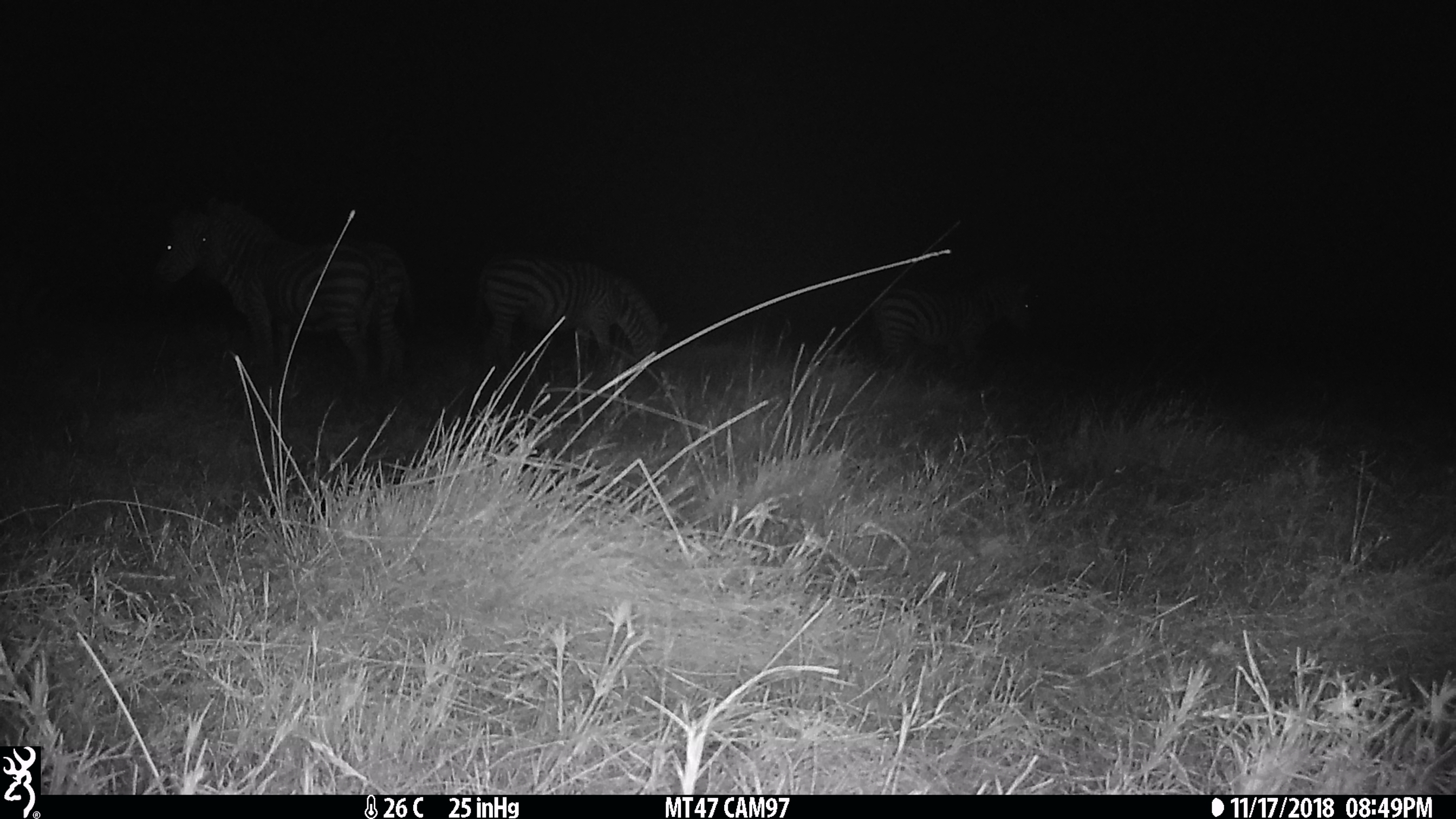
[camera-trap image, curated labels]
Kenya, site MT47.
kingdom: Animalia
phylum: Chordata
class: Mammalia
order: Perissodactyla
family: Equidae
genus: Equus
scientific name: Equus quagga burchellii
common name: burchell's zebra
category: zebra